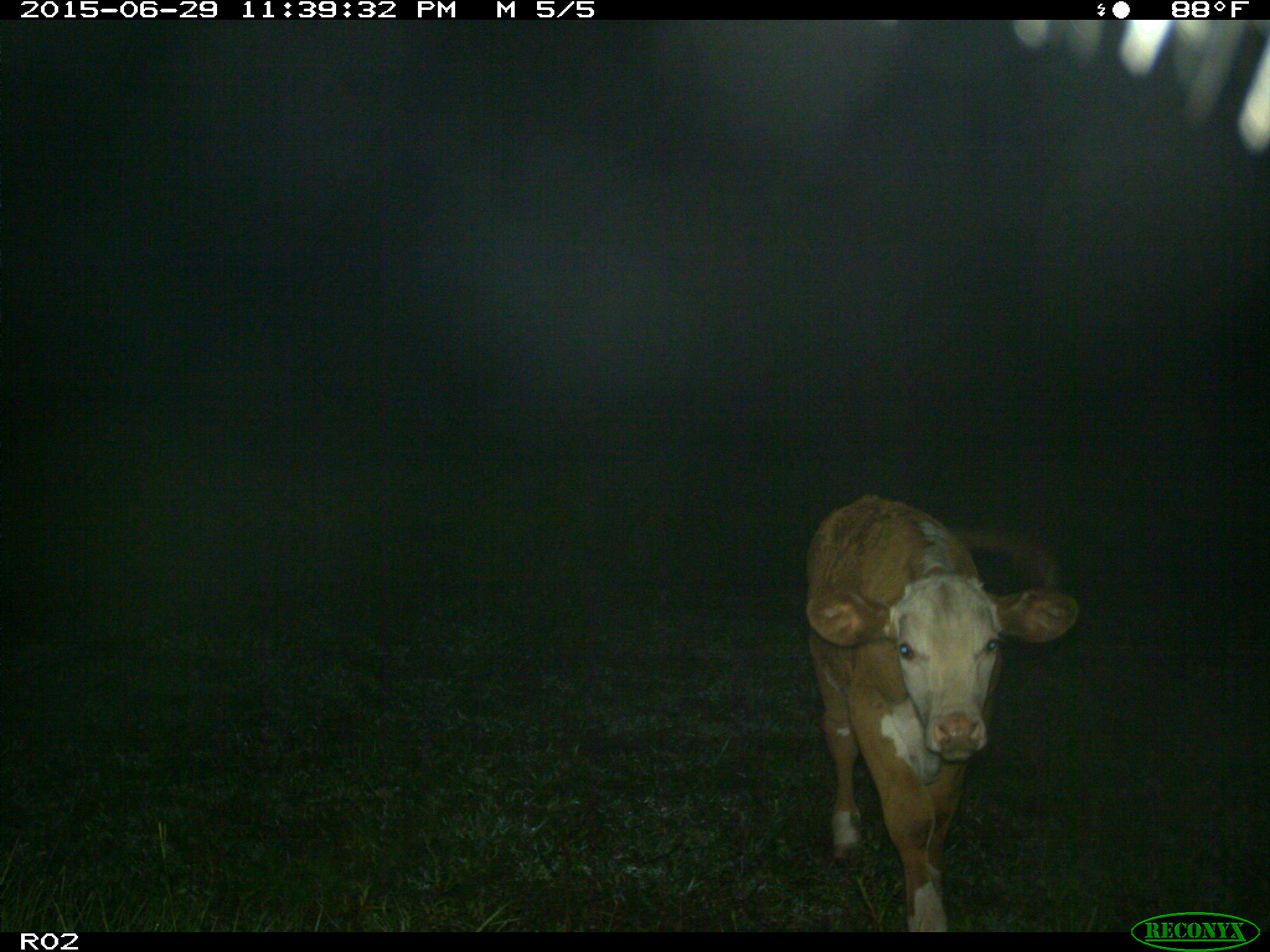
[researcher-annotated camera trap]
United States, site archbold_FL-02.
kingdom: Animalia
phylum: Chordata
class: Mammalia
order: Artiodactyla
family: Bovidae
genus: Bos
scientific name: Bos taurus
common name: domestic cow